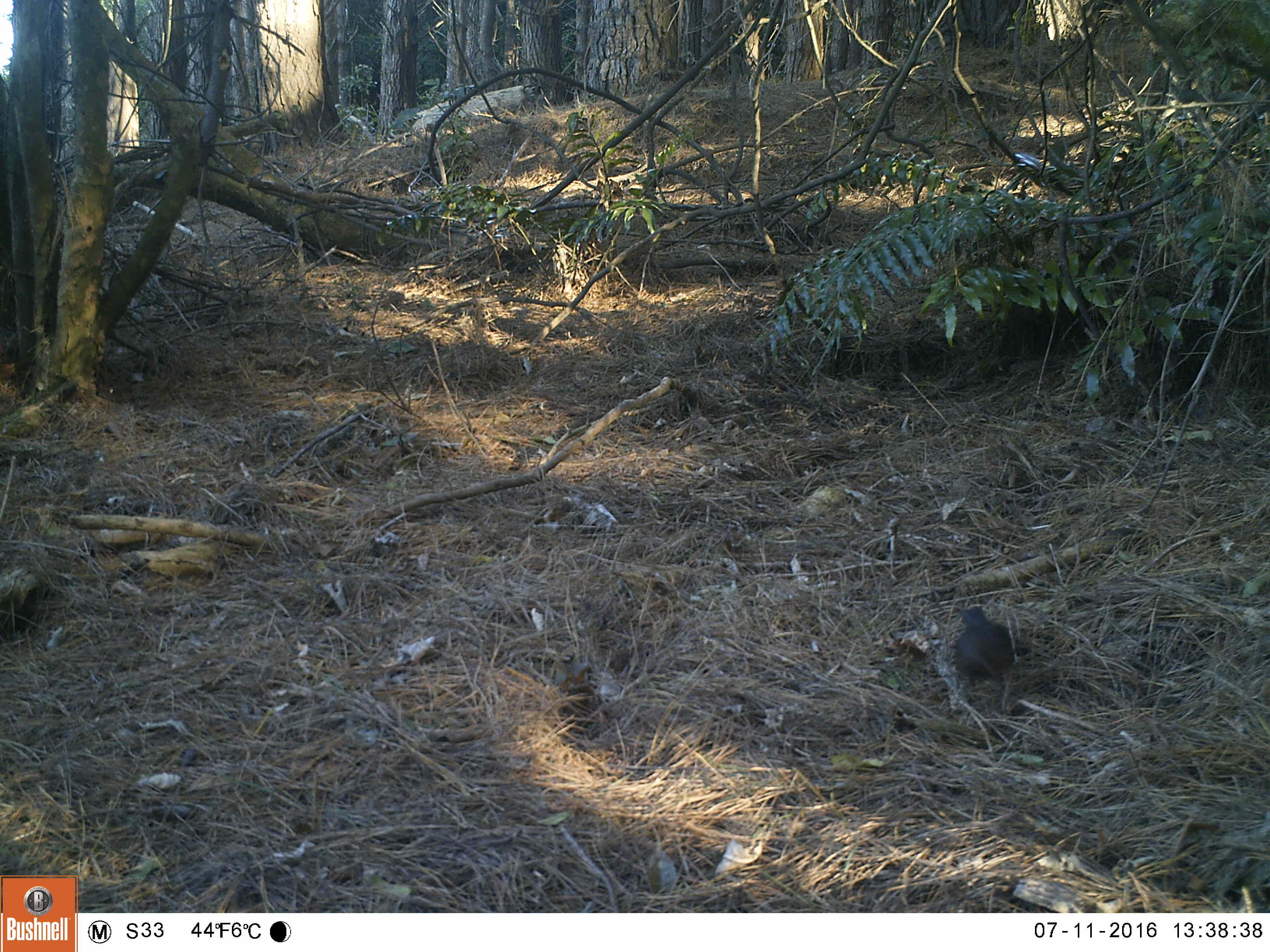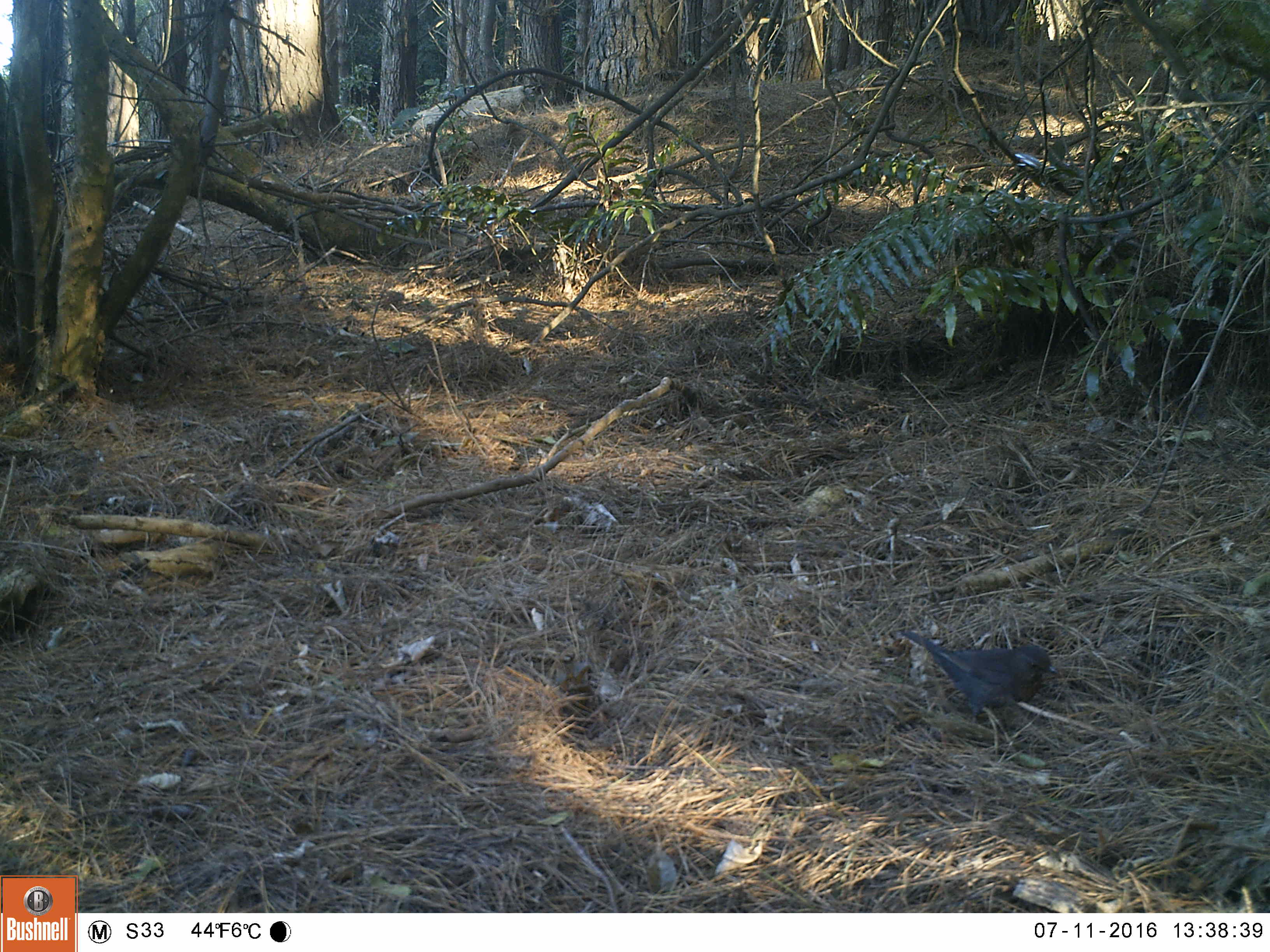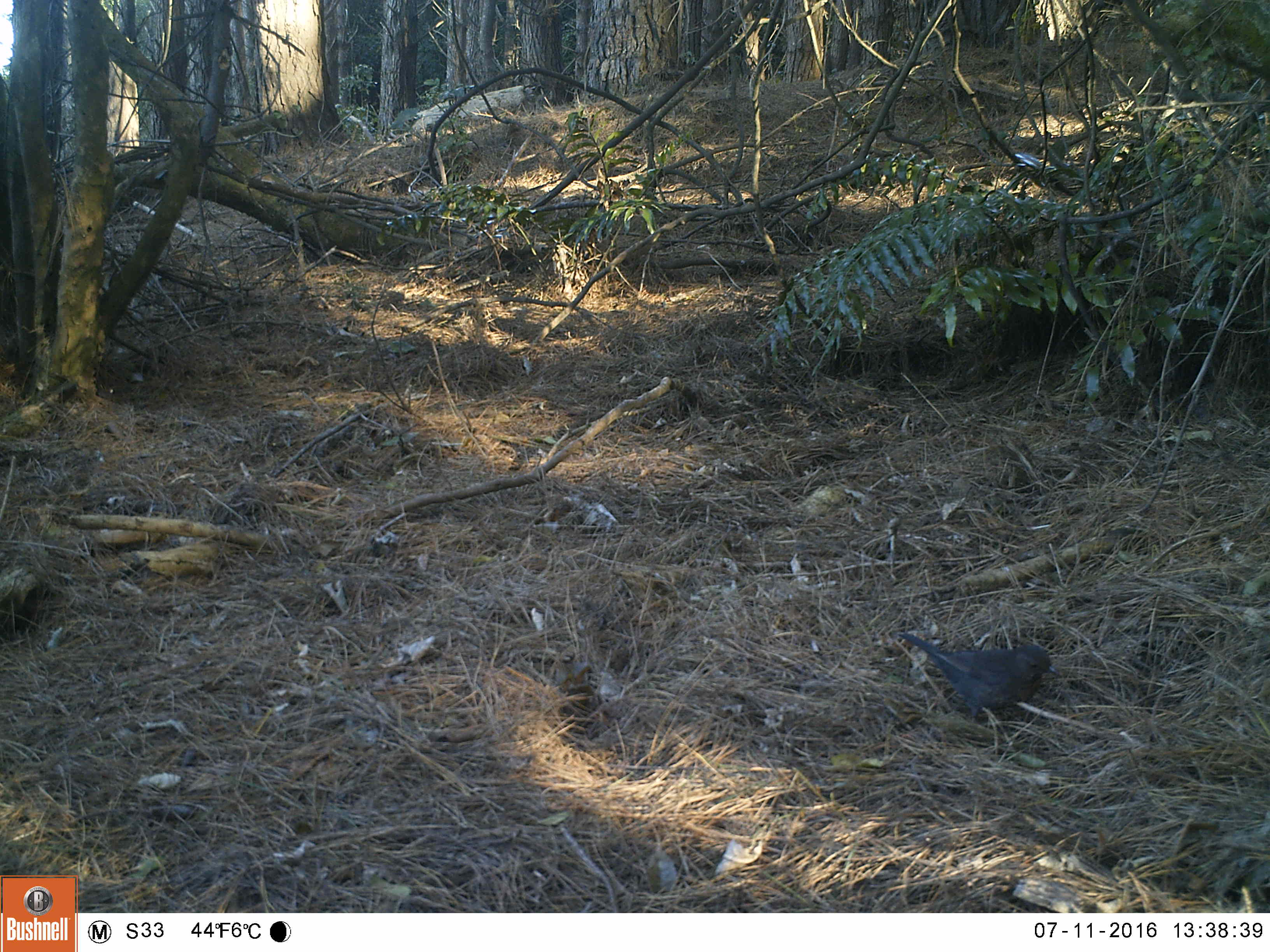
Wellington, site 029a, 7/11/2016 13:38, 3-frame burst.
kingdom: Animalia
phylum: Chordata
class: Aves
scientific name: Aves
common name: bird